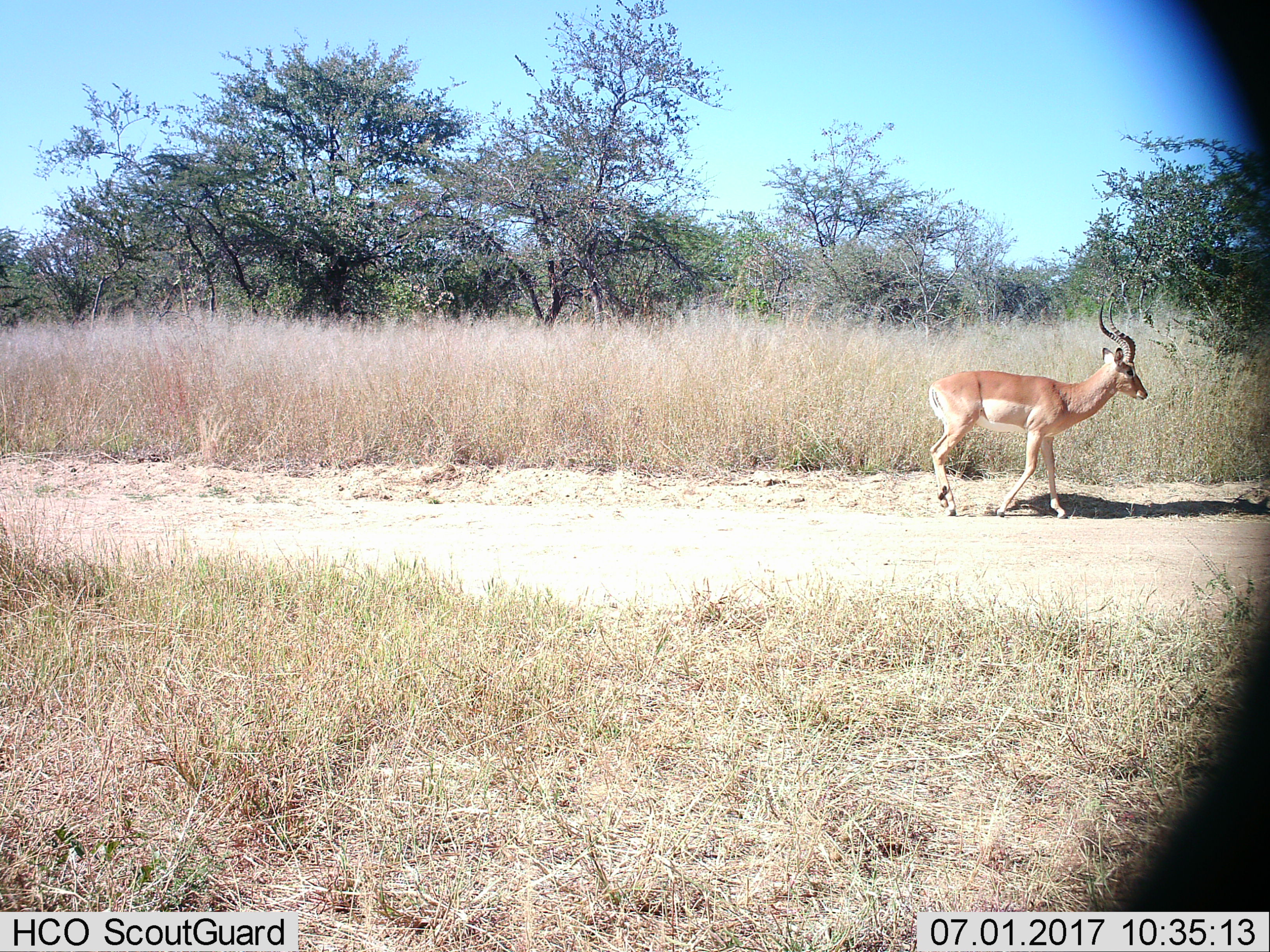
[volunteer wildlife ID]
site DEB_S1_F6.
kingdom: Animalia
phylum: Chordata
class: Mammalia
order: Artiodactyla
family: Bovidae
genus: Aepyceros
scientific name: Aepyceros melampus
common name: impala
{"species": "impala (Aepyceros melampus)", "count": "1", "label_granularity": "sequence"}